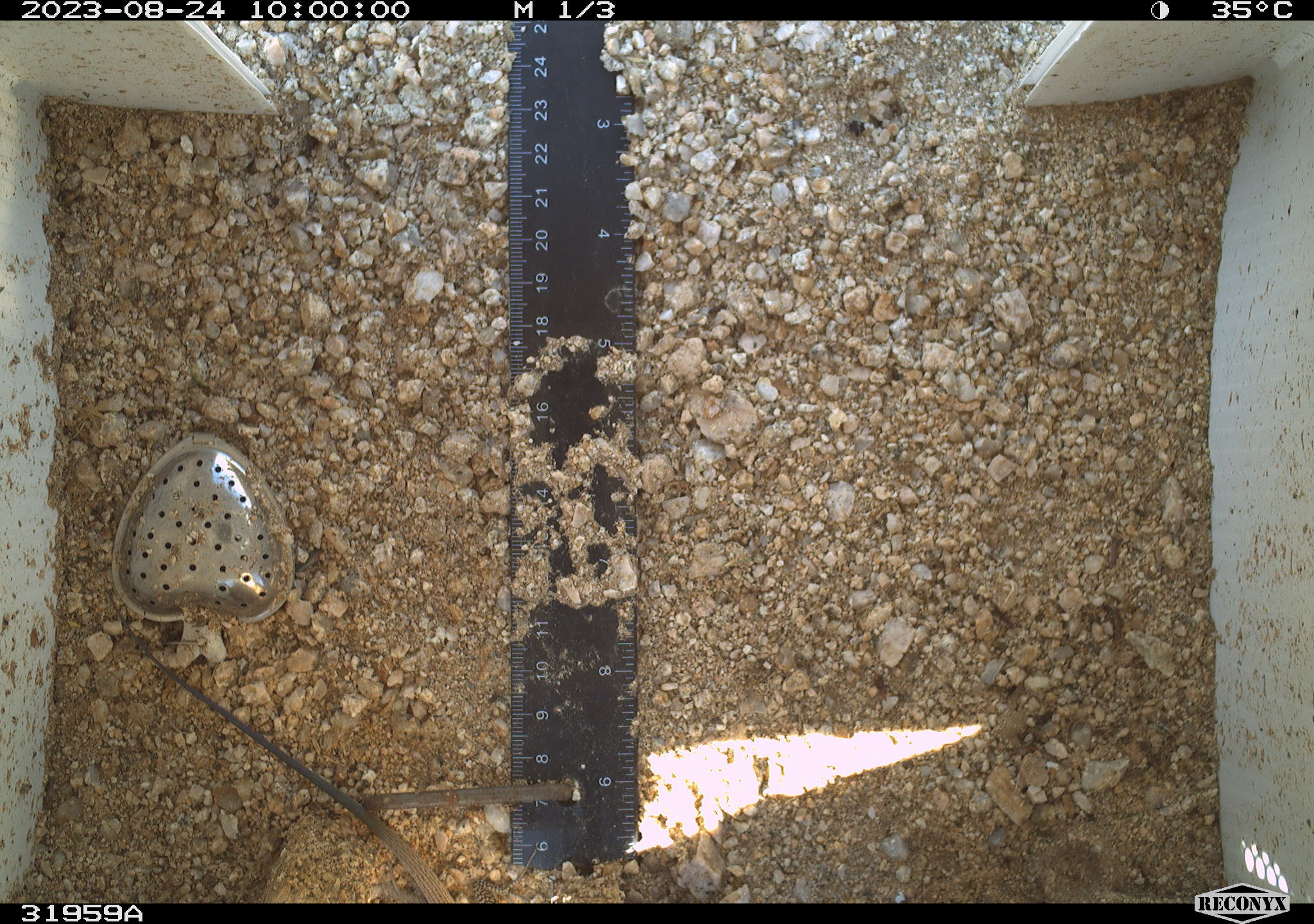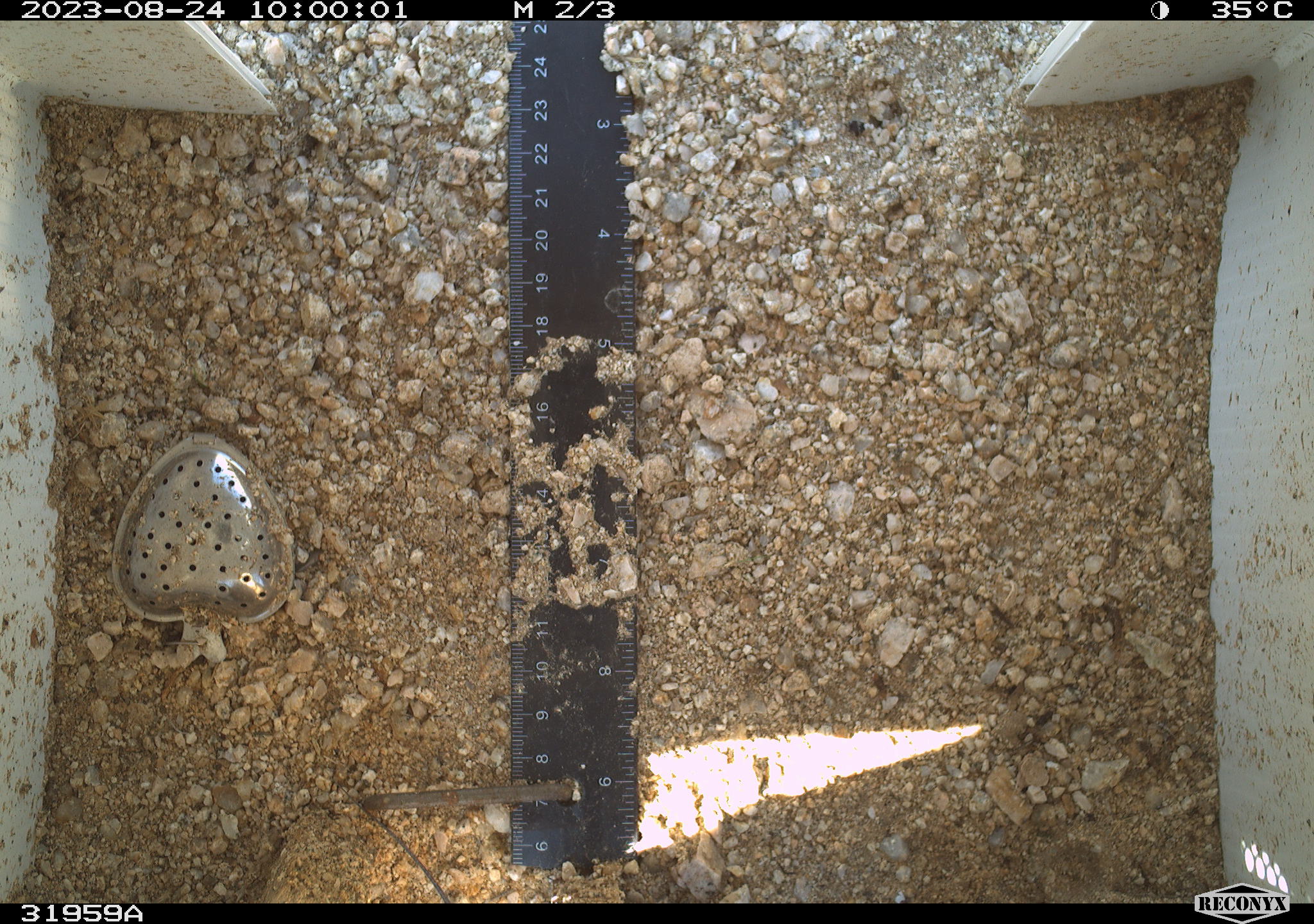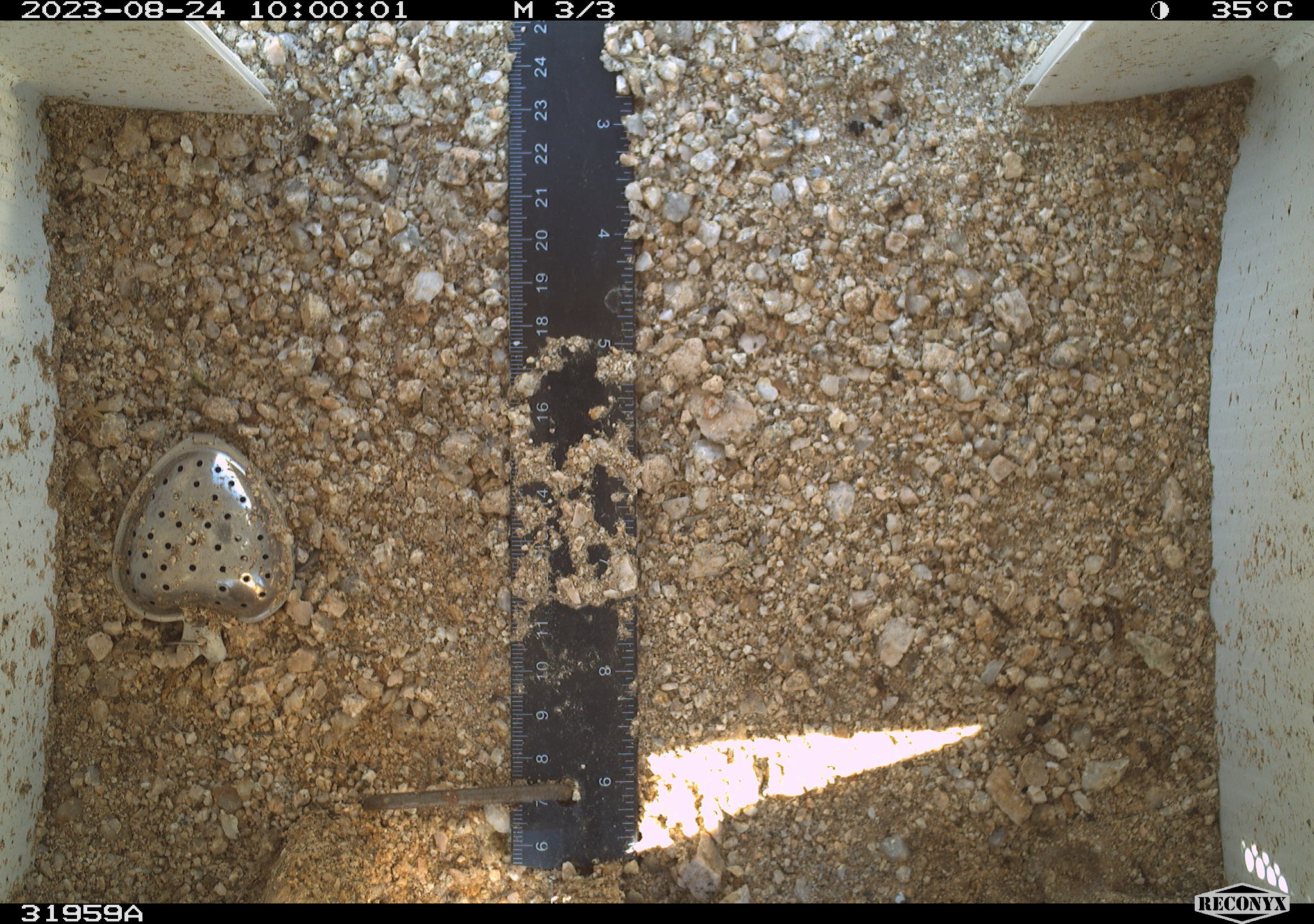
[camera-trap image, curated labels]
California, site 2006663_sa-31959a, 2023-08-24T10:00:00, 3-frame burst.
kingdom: Animalia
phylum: Chordata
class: Reptilia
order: Squamata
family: Teiidae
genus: Aspidoscelis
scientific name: Aspidoscelis tigris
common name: western whiptail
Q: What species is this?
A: Western whiptail (Aspidoscelis tigris).